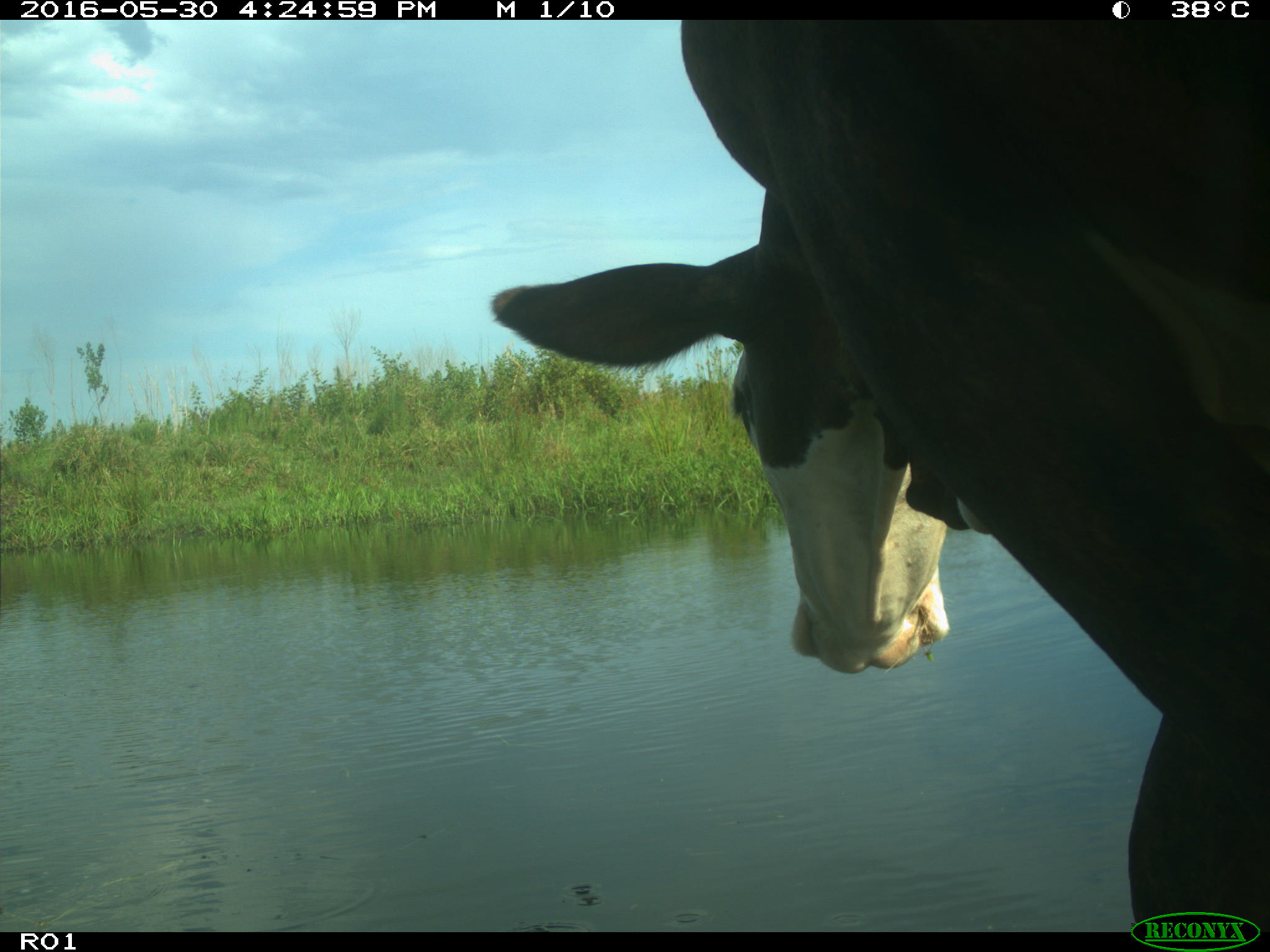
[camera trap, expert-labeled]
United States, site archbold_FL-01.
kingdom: Animalia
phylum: Chordata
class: Mammalia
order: Artiodactyla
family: Bovidae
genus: Bos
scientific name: Bos taurus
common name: domestic cow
Bos taurus (domestic cow).